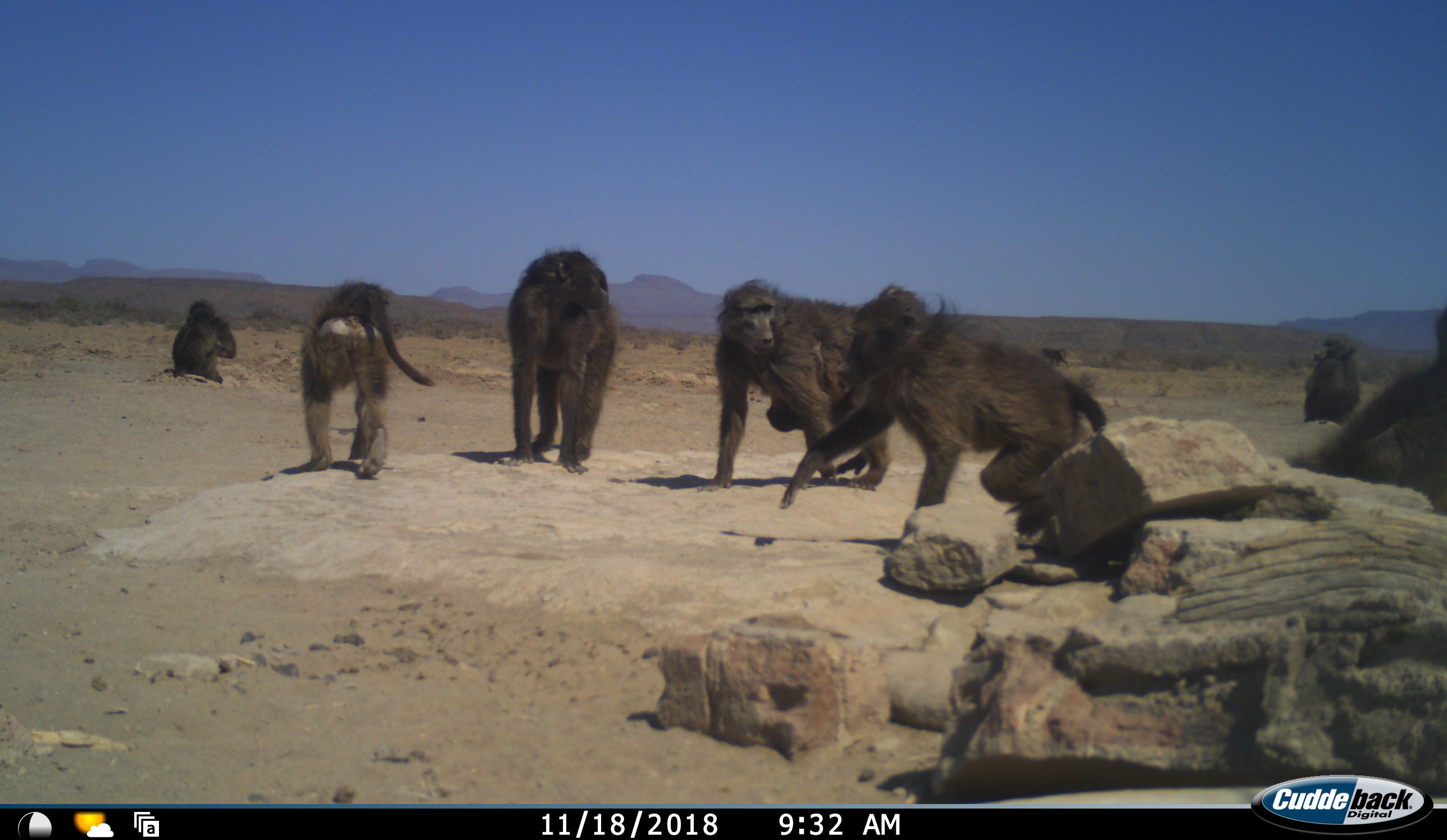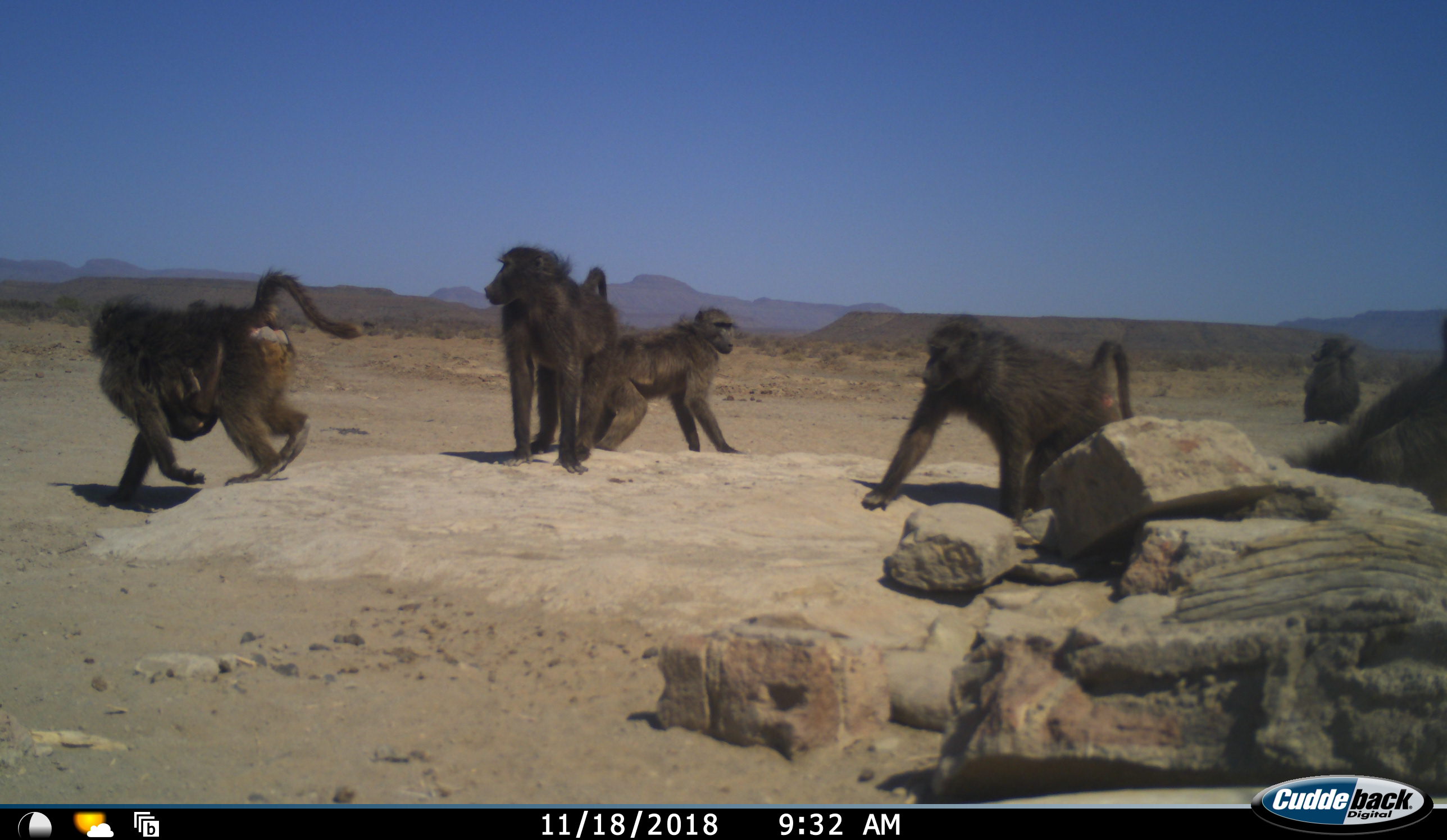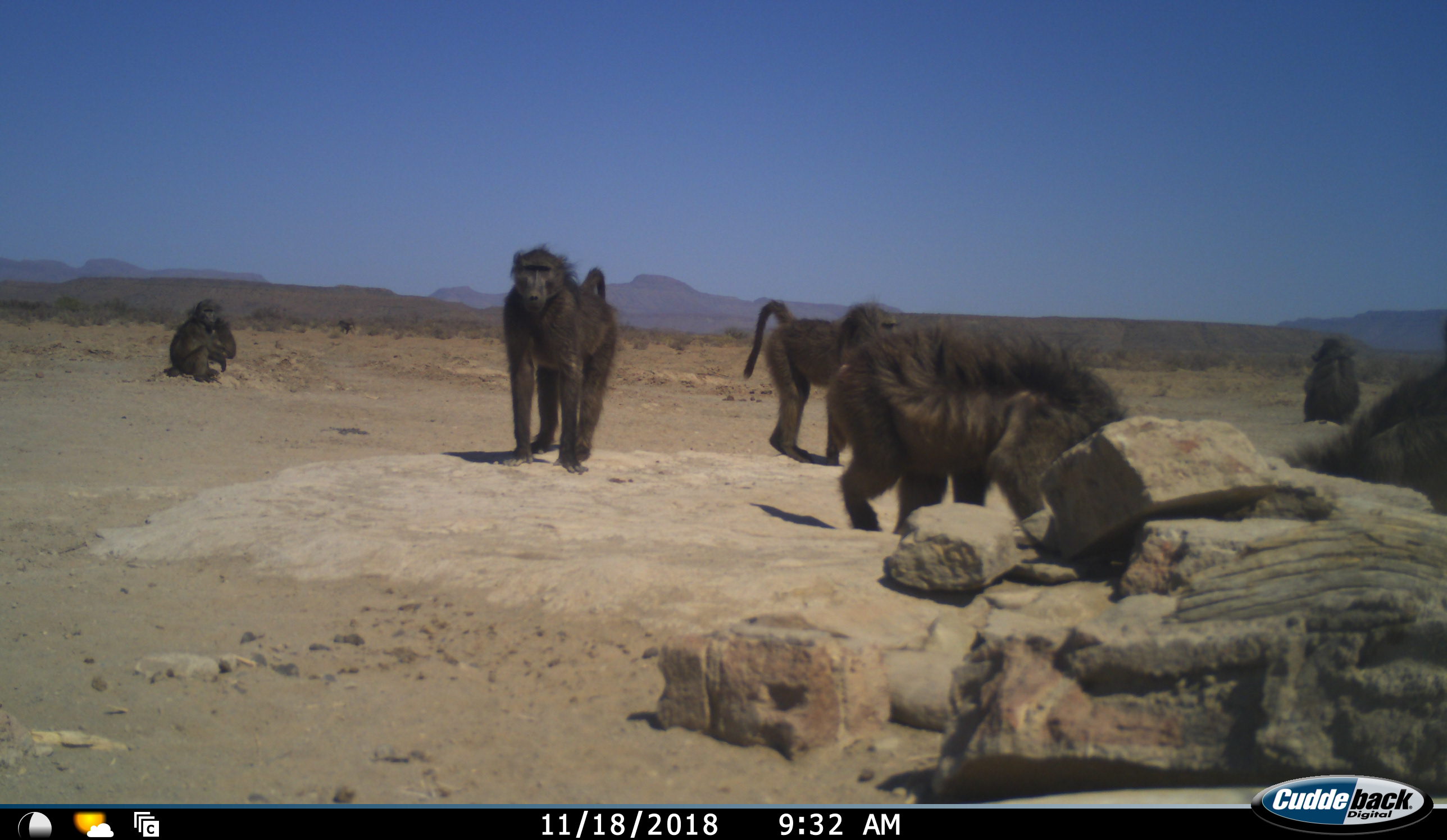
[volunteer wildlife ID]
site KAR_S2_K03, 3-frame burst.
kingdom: Animalia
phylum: Chordata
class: Mammalia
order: Primates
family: Cercopithecidae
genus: Papio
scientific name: Papio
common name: baboon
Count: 10.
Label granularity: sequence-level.